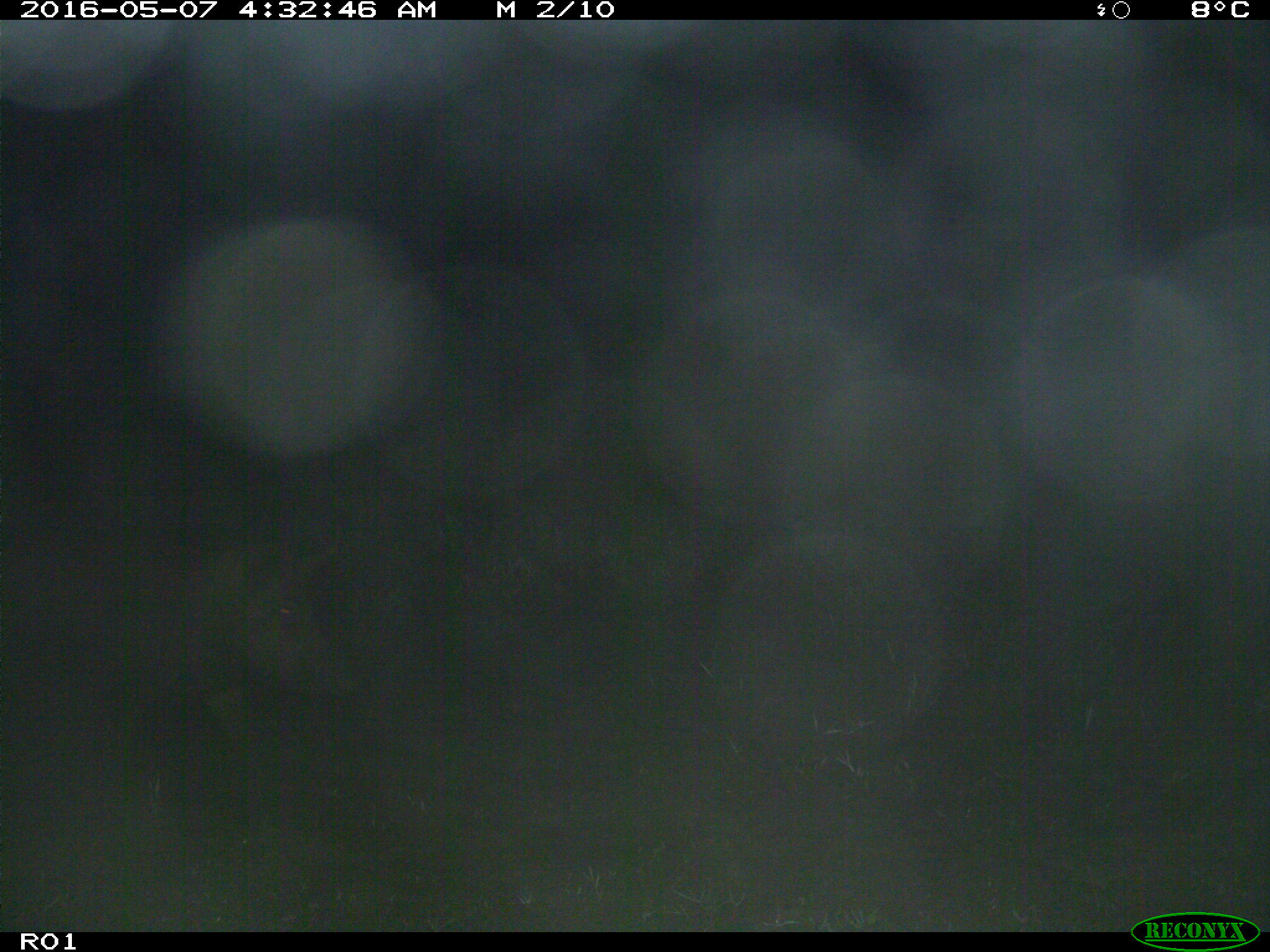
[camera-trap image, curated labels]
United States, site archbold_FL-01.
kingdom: Animalia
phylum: Chordata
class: Mammalia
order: Artiodactyla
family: Suidae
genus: Sus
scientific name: Sus scrofa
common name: wild boar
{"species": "Sus scrofa (wild boar)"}